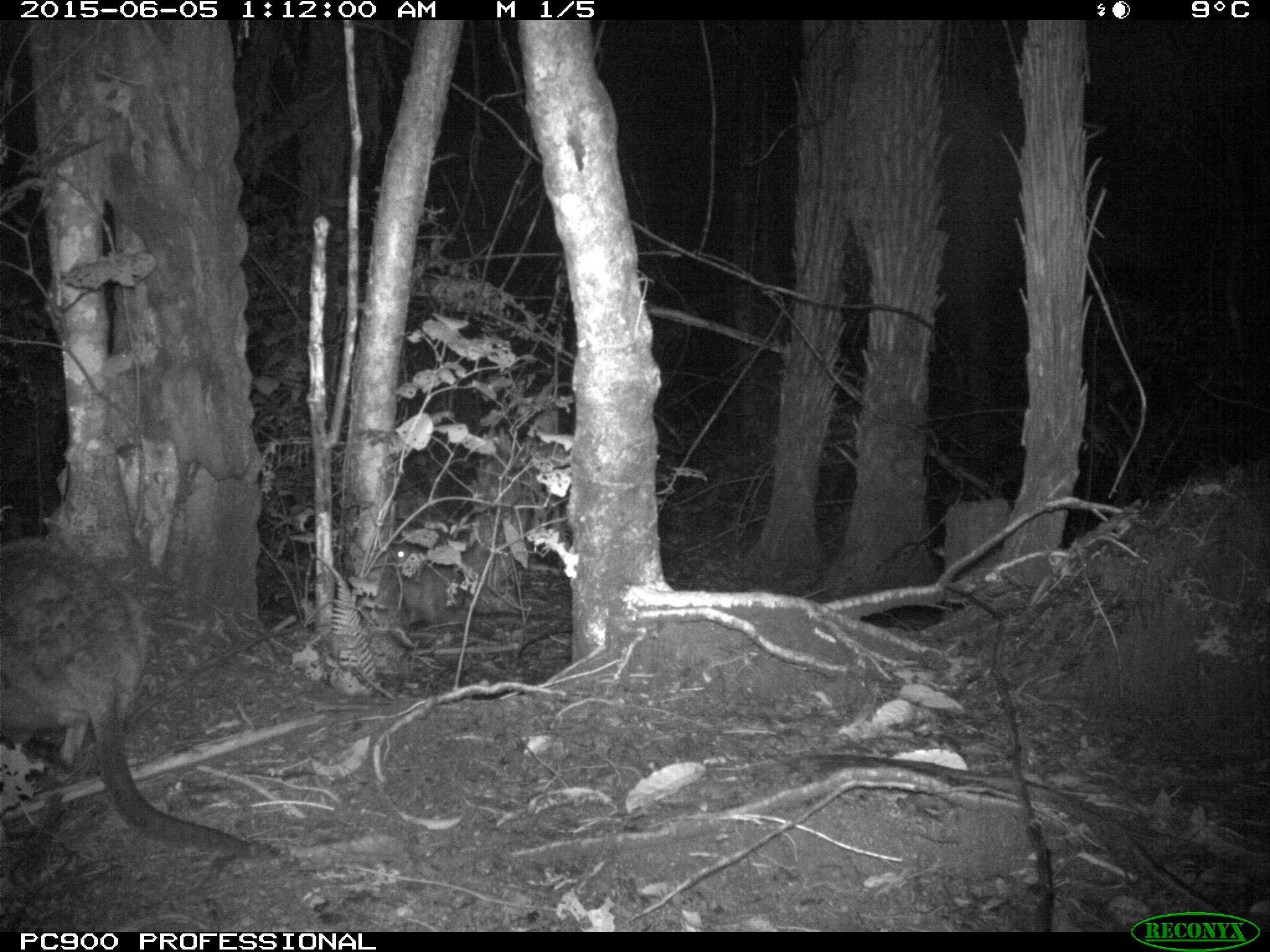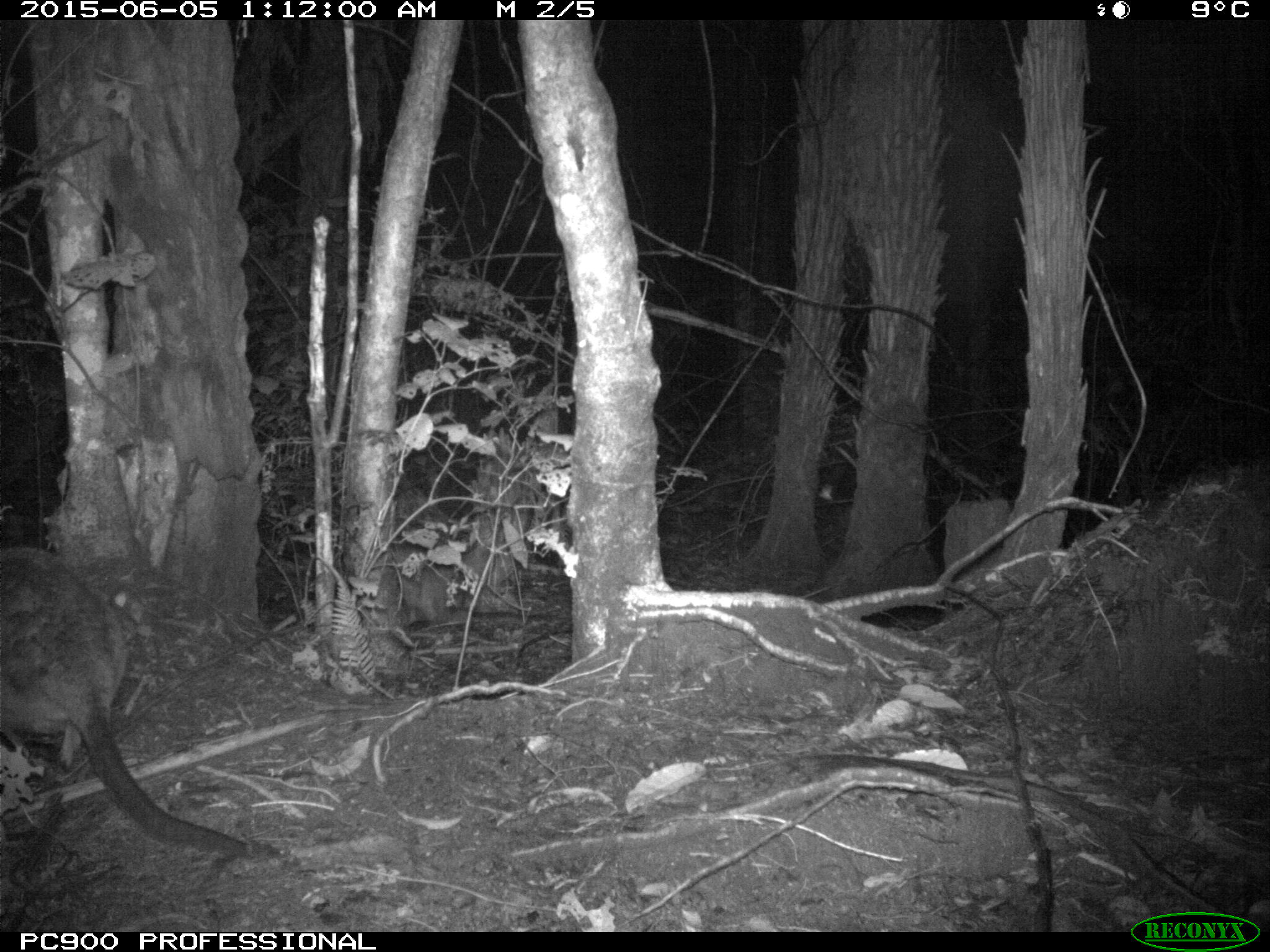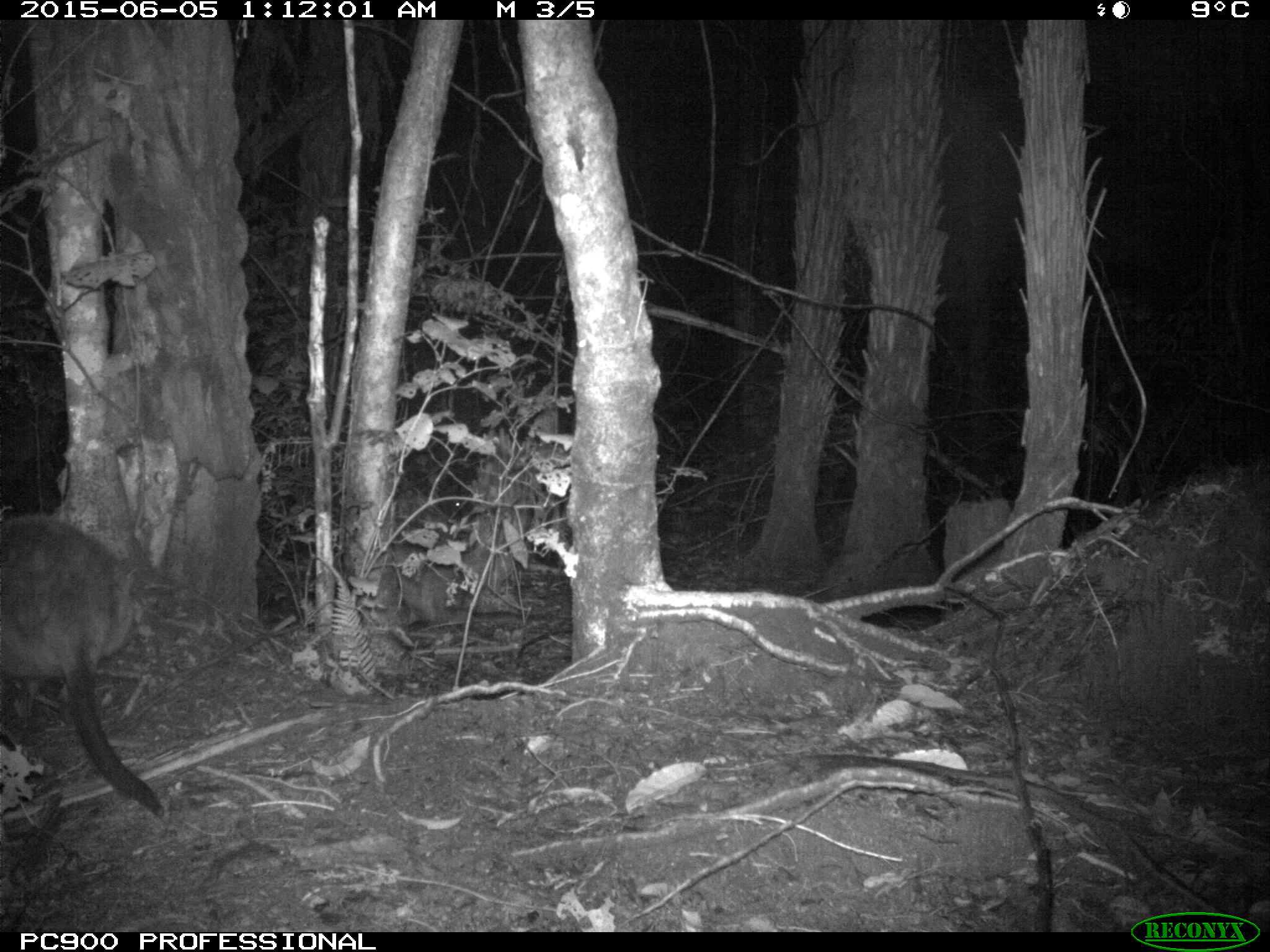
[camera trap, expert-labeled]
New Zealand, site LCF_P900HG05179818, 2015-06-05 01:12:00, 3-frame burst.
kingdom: Animalia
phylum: Chordata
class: Mammalia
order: Diprotodontia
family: Macropodidae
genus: Notamacropus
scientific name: Notamacropus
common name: wallaby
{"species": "wallaby (Notamacropus)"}